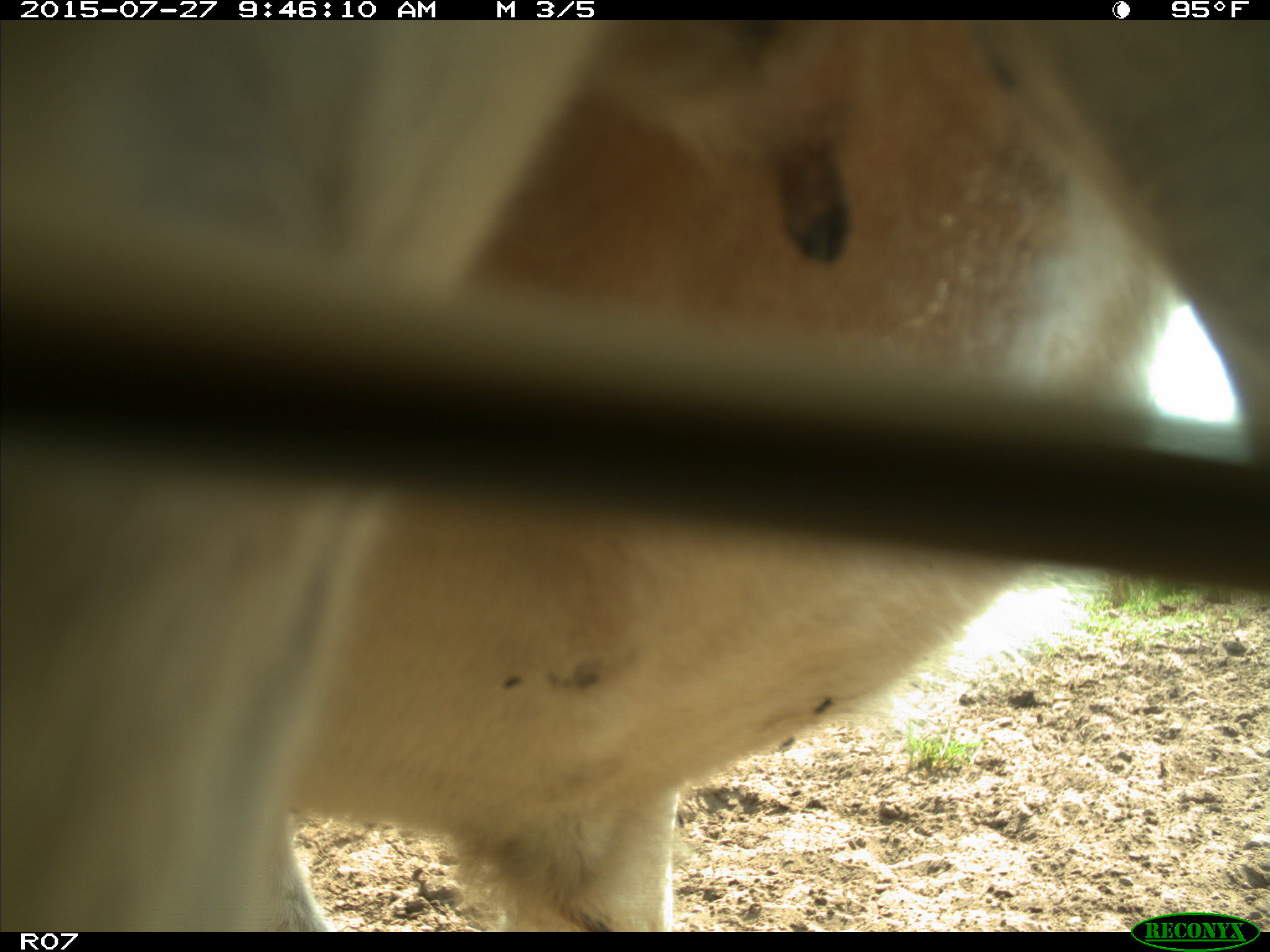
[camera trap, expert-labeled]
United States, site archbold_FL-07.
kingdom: Animalia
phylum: Chordata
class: Mammalia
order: Artiodactyla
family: Bovidae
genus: Bos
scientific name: Bos taurus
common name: domestic cow